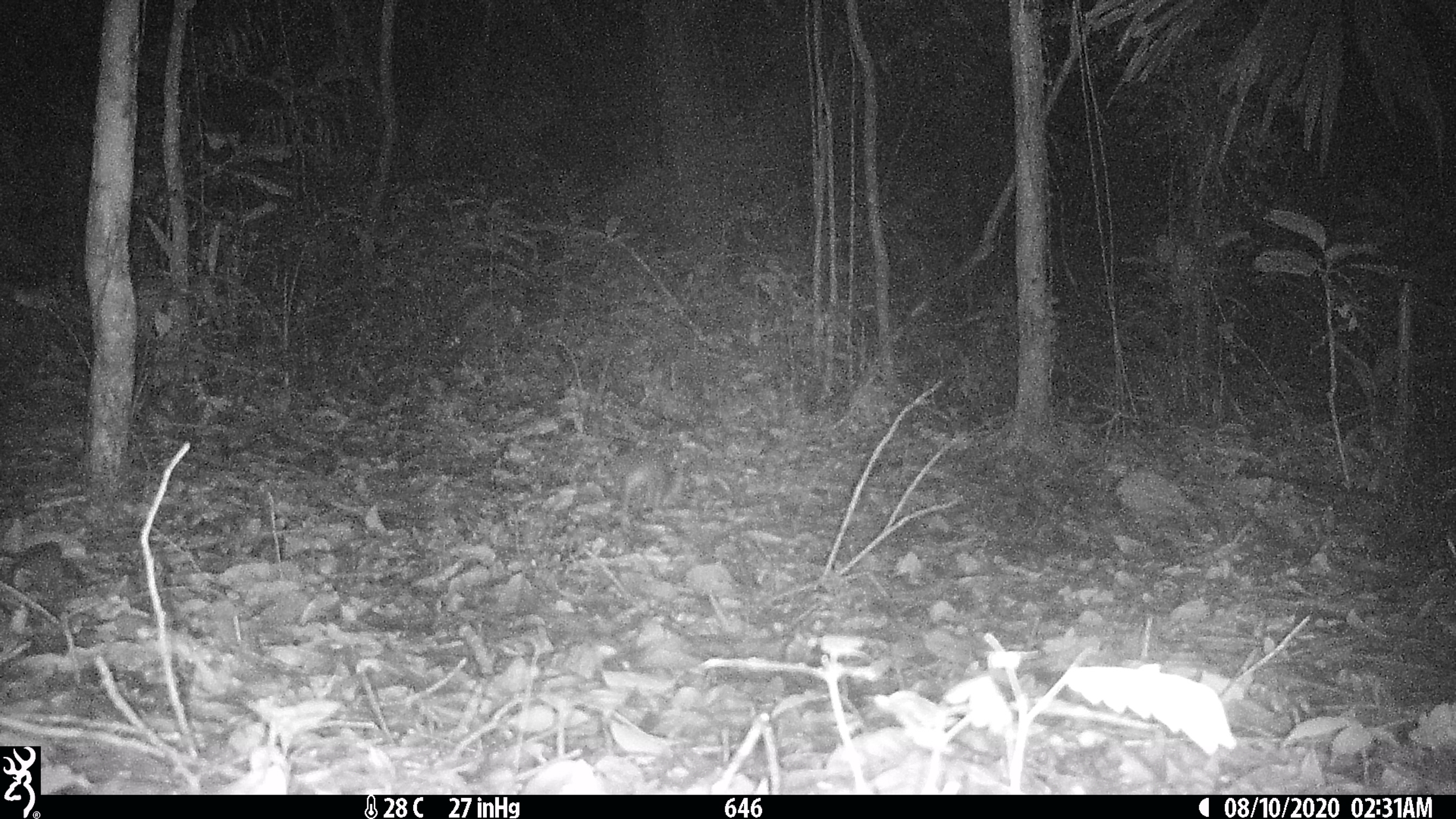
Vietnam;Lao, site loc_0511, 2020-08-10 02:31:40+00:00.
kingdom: Animalia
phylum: Chordata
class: Mammalia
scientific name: Mammalia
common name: mammal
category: unidentified small mammal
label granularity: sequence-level